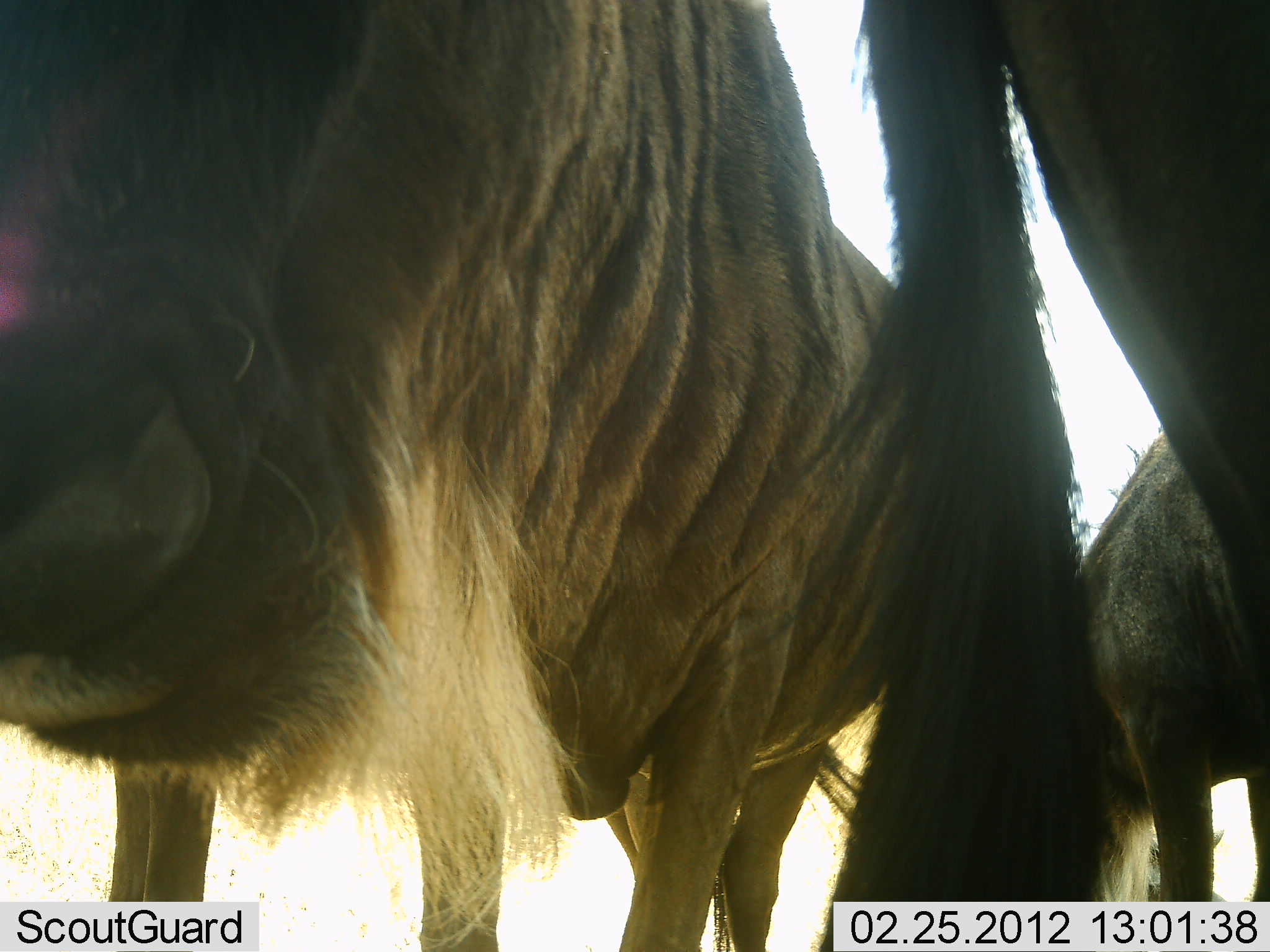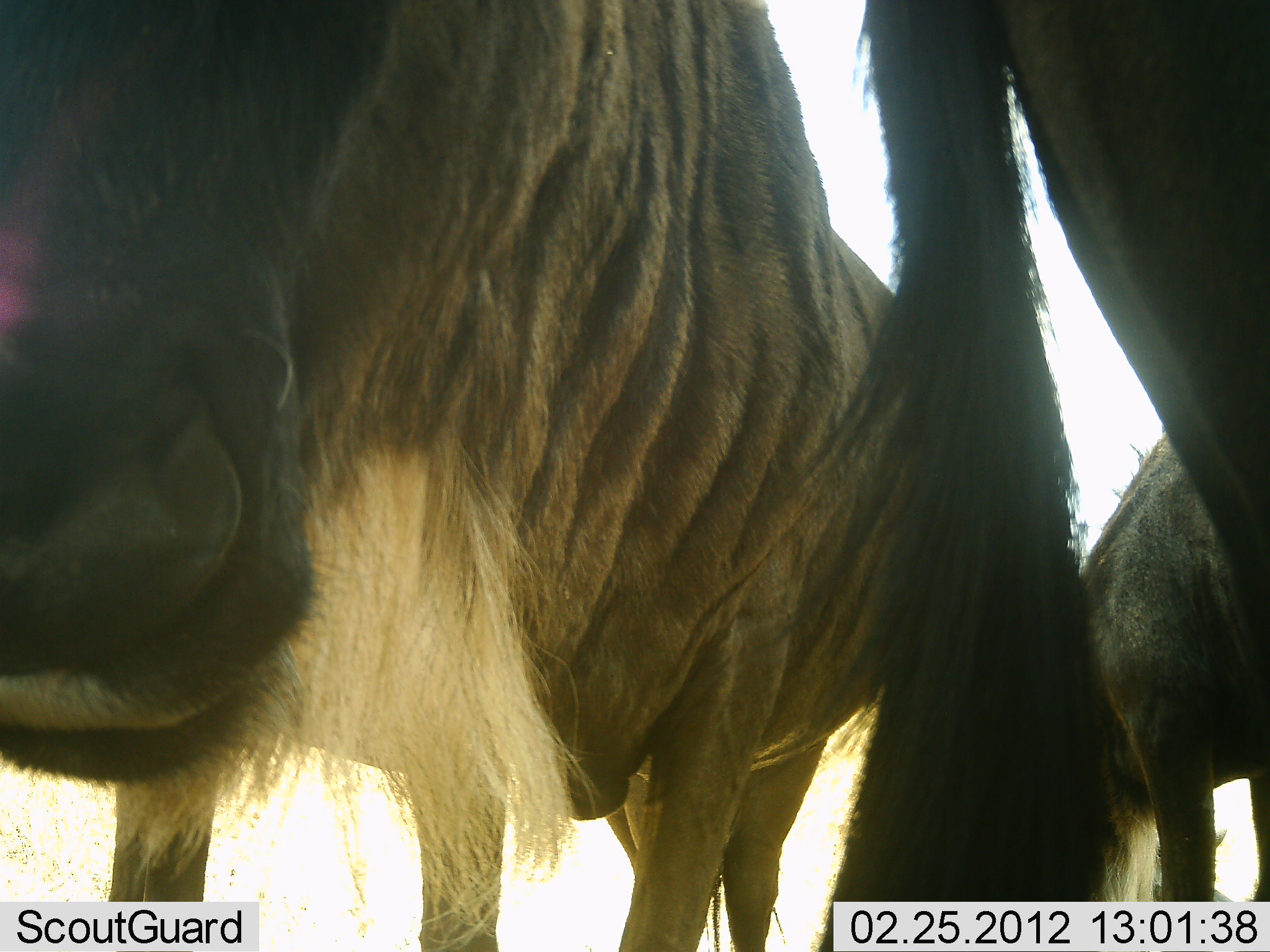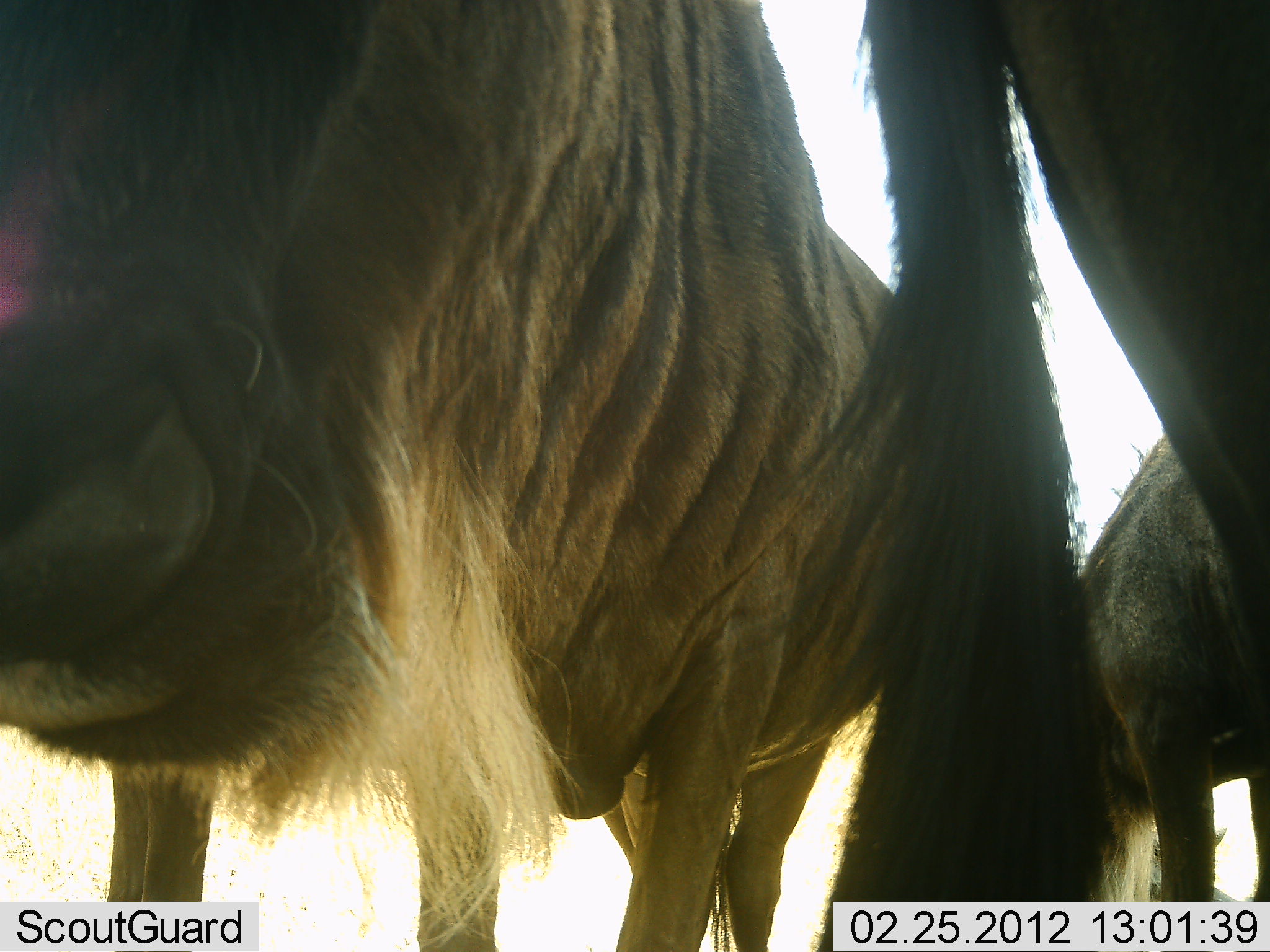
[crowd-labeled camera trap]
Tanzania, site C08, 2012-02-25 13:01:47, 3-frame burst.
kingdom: Animalia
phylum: Chordata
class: Mammalia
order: Artiodactyla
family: Bovidae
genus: Connochaetes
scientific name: Connochaetes taurinus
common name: blue wildebeest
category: wildebeest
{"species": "wildebeest (blue wildebeest) (Connochaetes taurinus)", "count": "3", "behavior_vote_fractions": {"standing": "100%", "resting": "0%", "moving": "0%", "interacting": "0%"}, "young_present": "0%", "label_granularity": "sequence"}